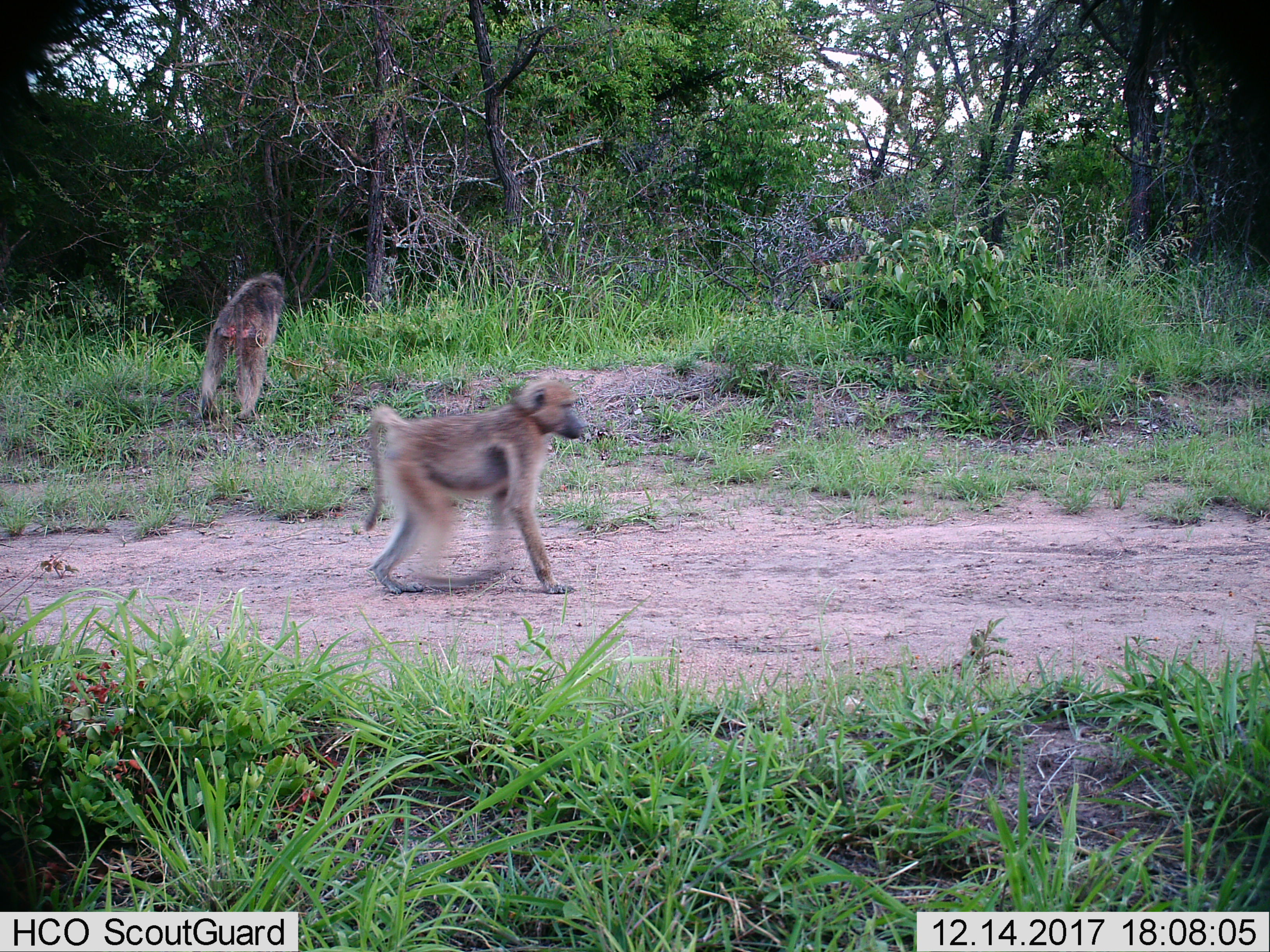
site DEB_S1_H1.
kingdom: Animalia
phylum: Chordata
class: Mammalia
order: Primates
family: Cercopithecidae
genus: Papio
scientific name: Papio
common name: baboon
Baboon (Papio), count 2. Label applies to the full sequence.